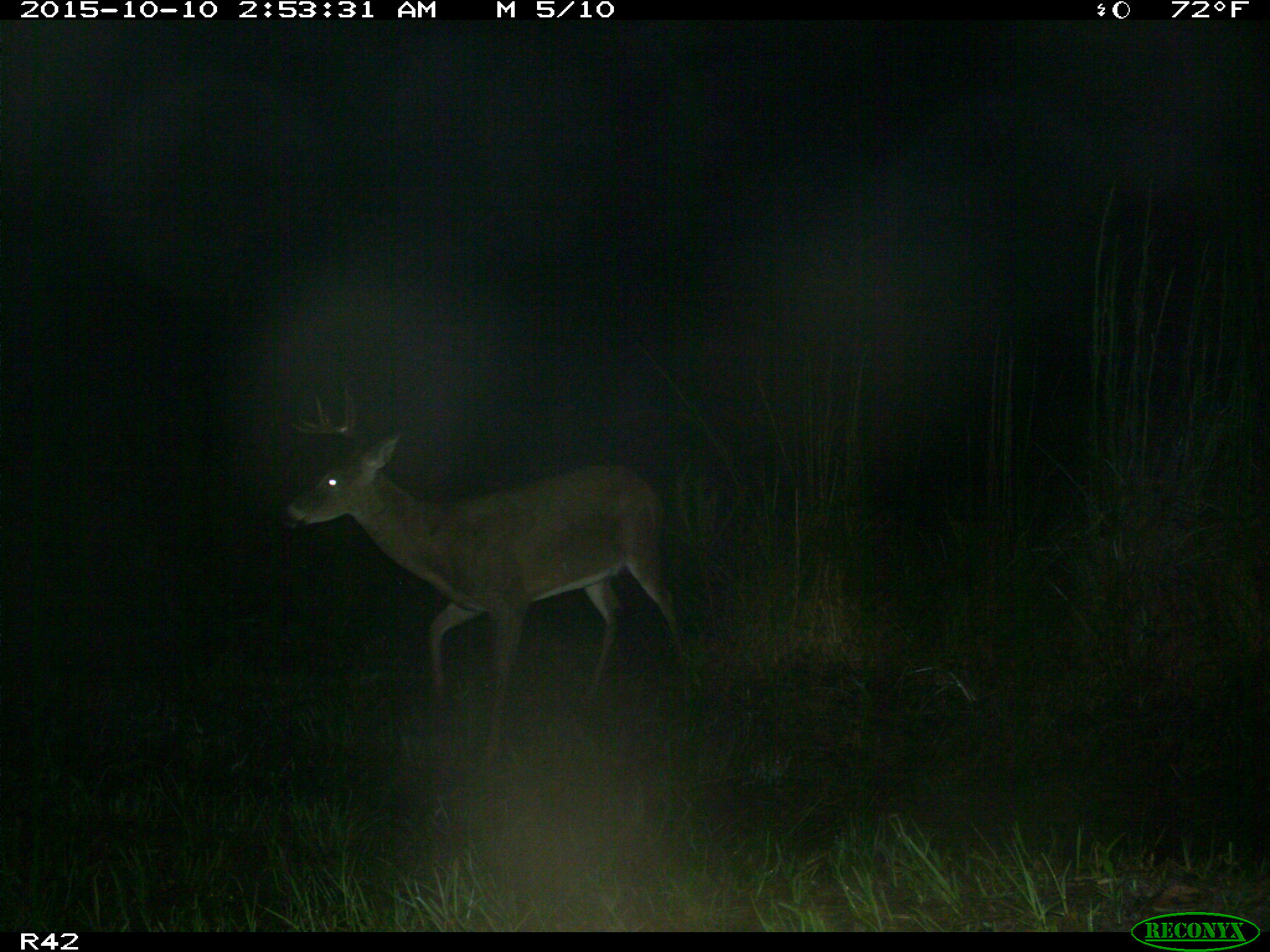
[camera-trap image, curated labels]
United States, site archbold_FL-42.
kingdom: Animalia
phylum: Chordata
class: Mammalia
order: Artiodactyla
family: Cervidae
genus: Odocoileus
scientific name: Odocoileus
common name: deer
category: unidentified deer